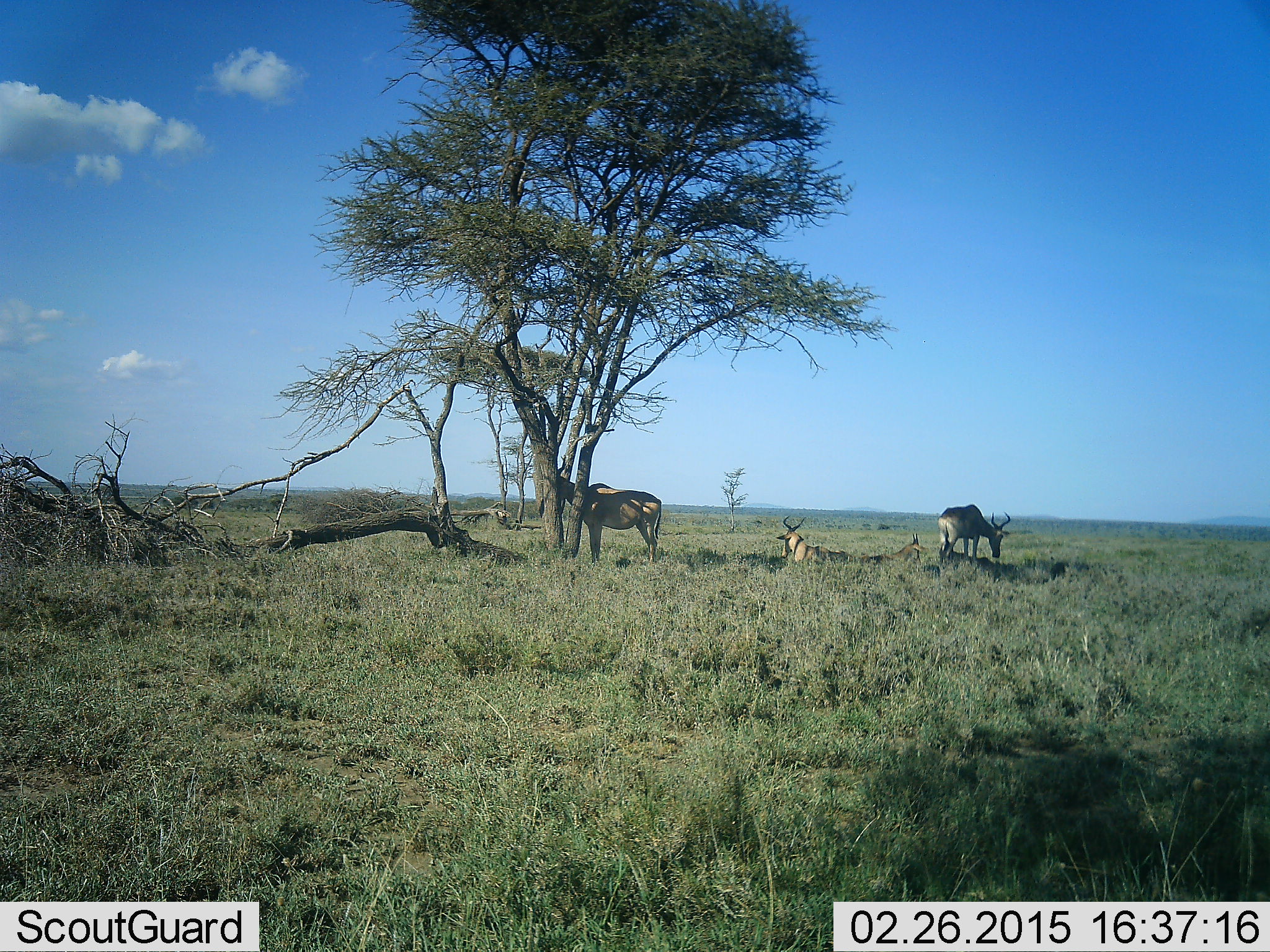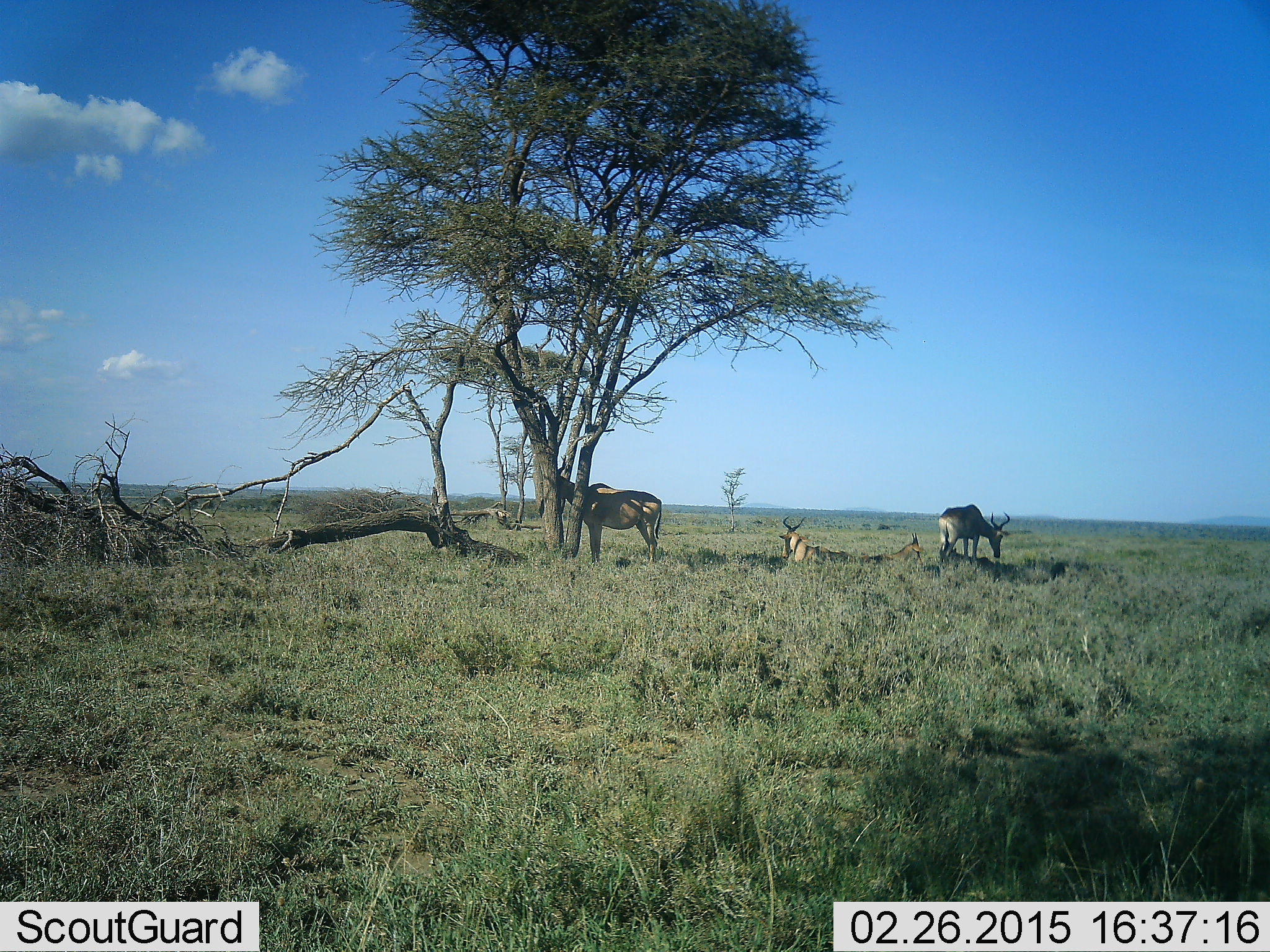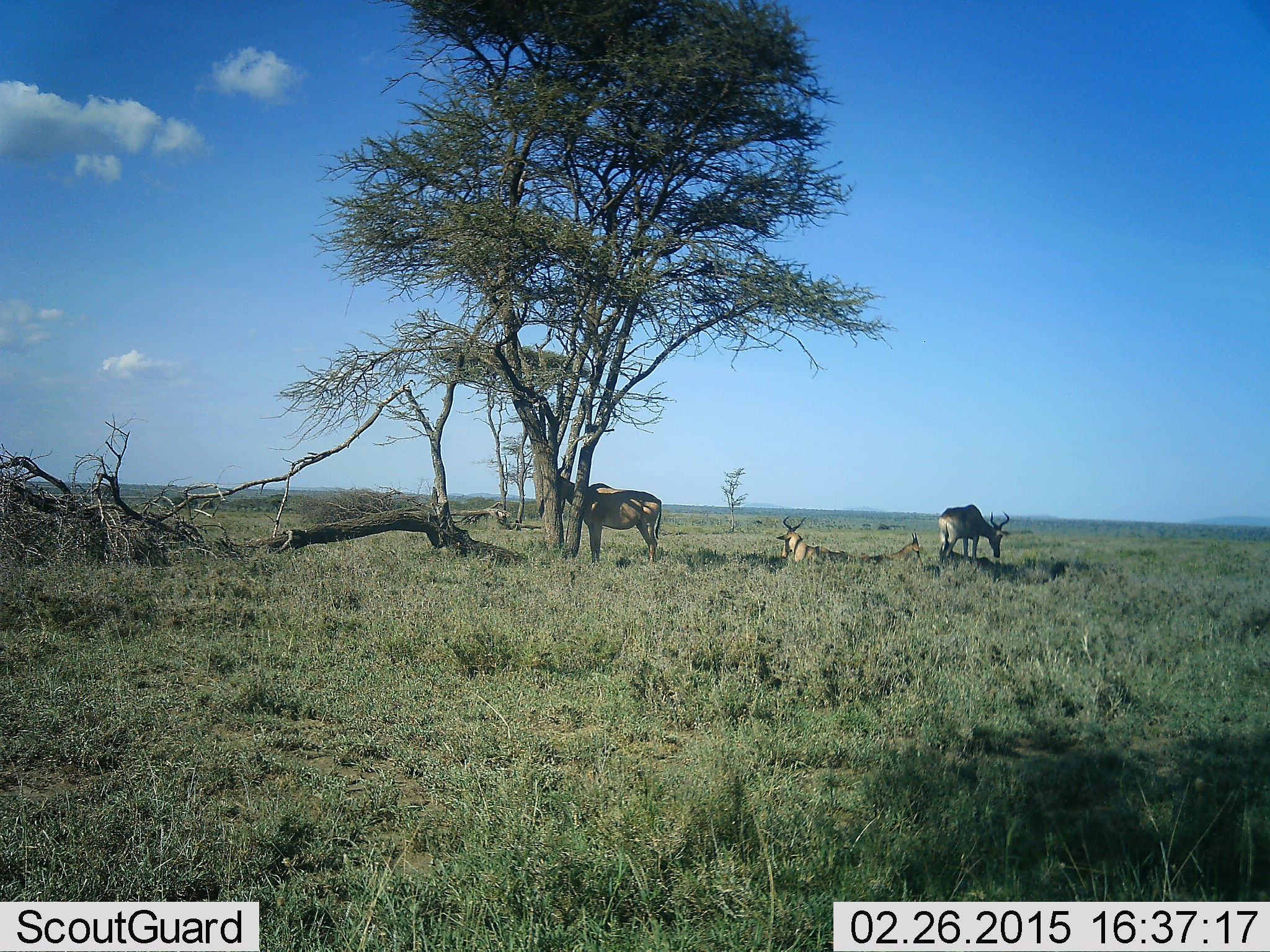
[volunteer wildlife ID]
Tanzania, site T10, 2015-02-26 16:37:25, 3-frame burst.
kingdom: Animalia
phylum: Chordata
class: Mammalia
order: Artiodactyla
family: Bovidae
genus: Alcelaphus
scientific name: Alcelaphus buselaphus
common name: hartebeest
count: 4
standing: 80%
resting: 90%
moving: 0%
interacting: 0%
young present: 0%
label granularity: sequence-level